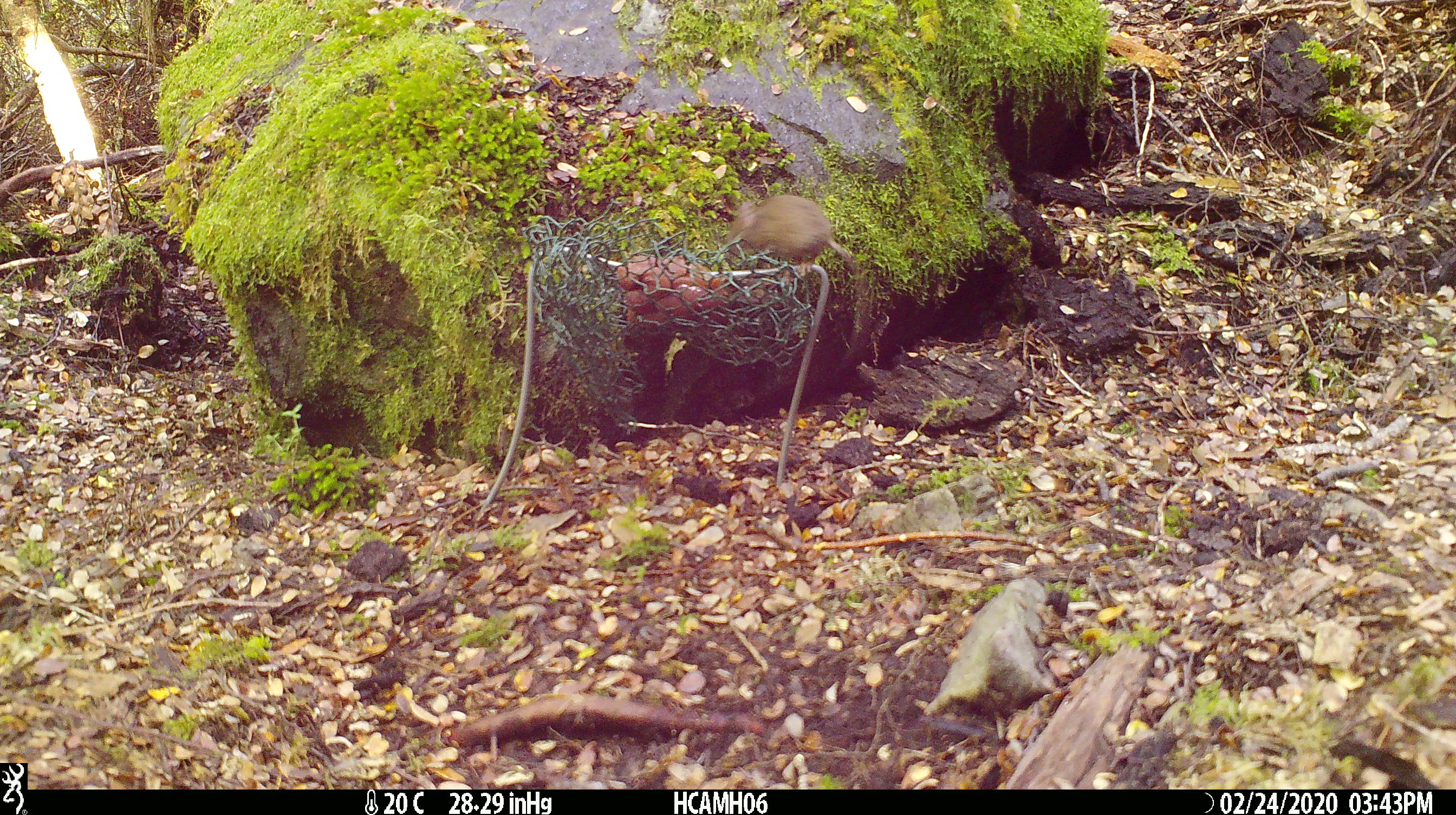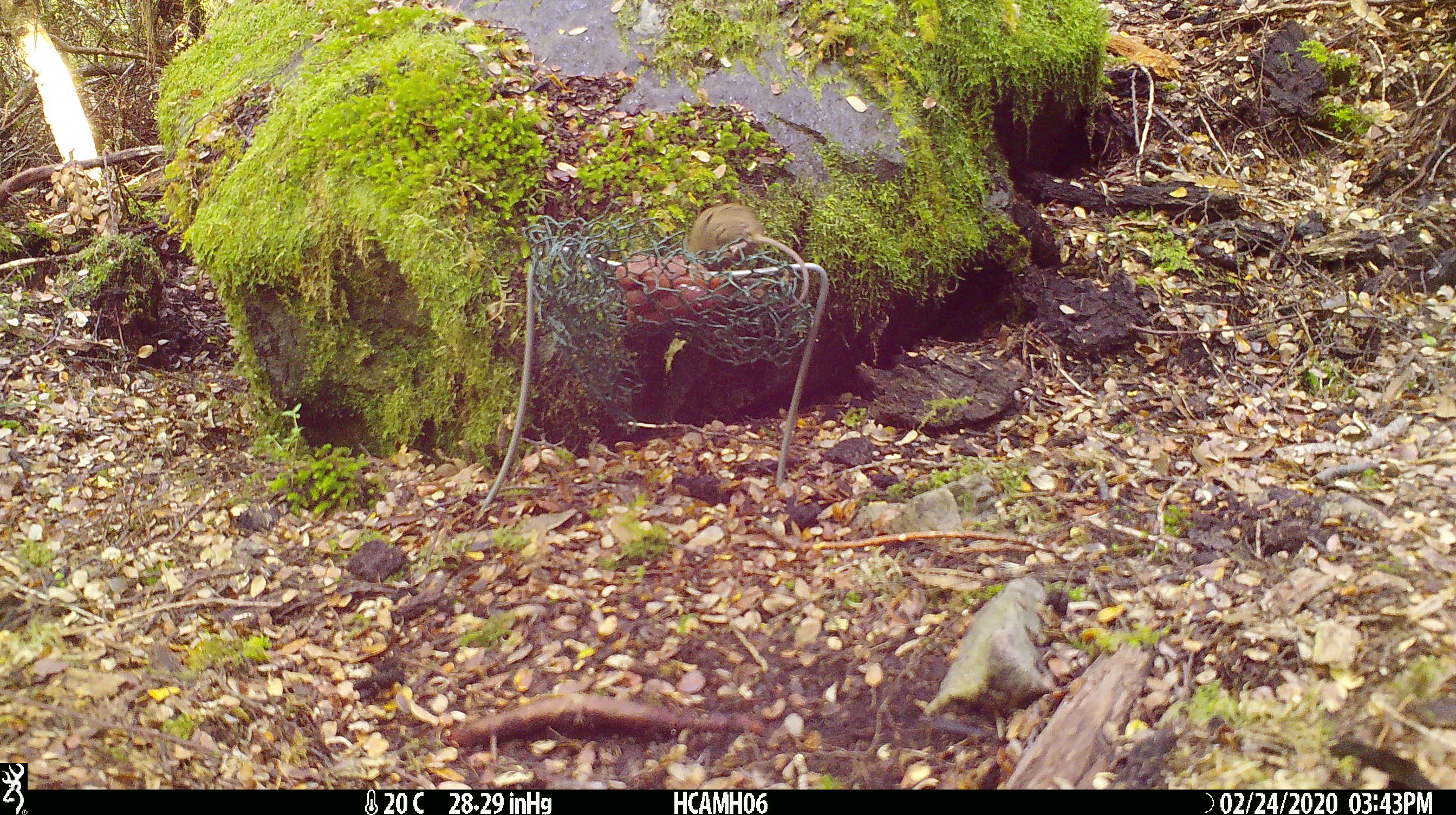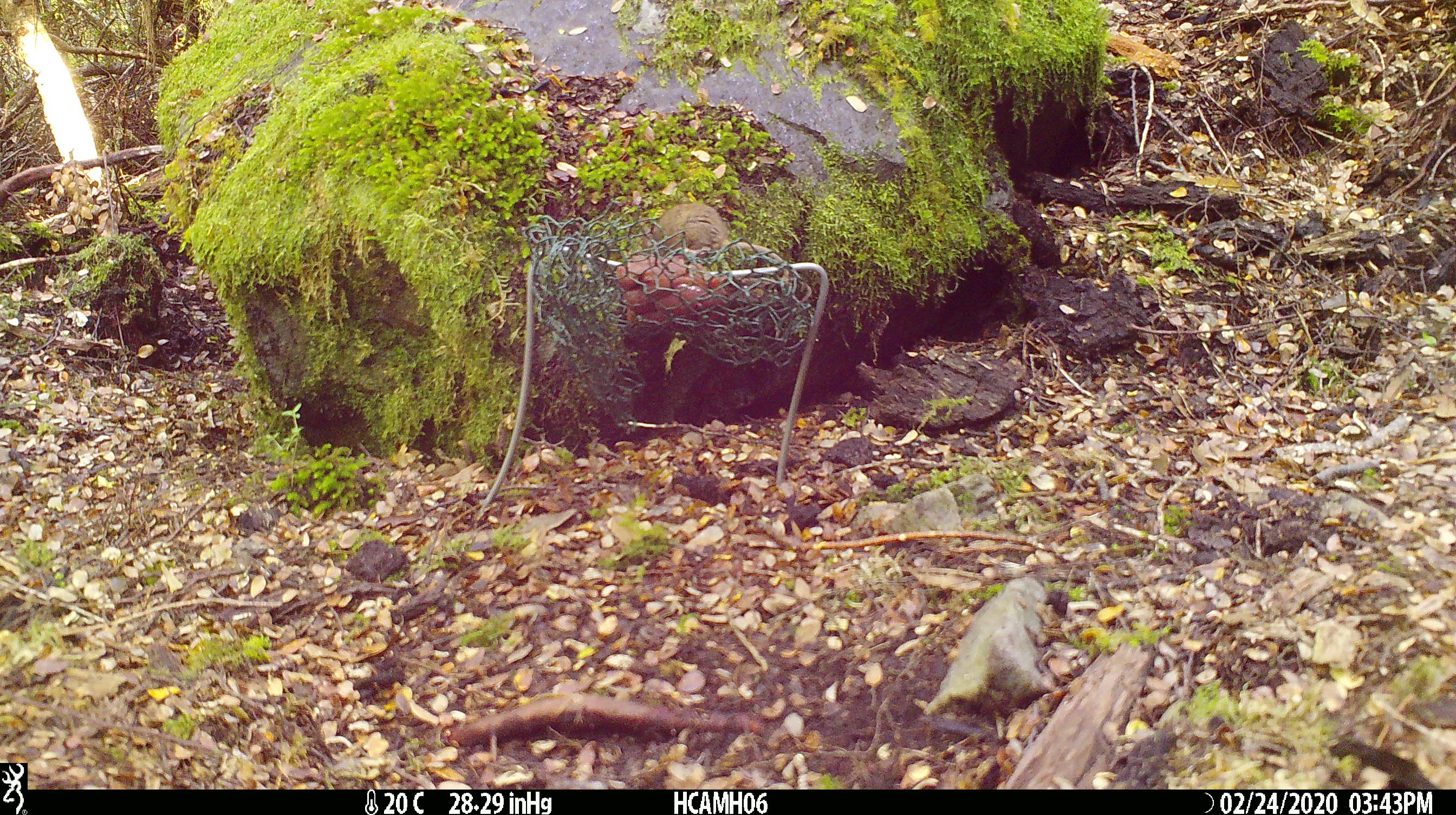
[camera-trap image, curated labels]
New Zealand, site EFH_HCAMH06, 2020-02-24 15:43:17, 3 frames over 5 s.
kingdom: Animalia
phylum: Chordata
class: Mammalia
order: Rodentia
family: Muridae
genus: Mus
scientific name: Mus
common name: mouse